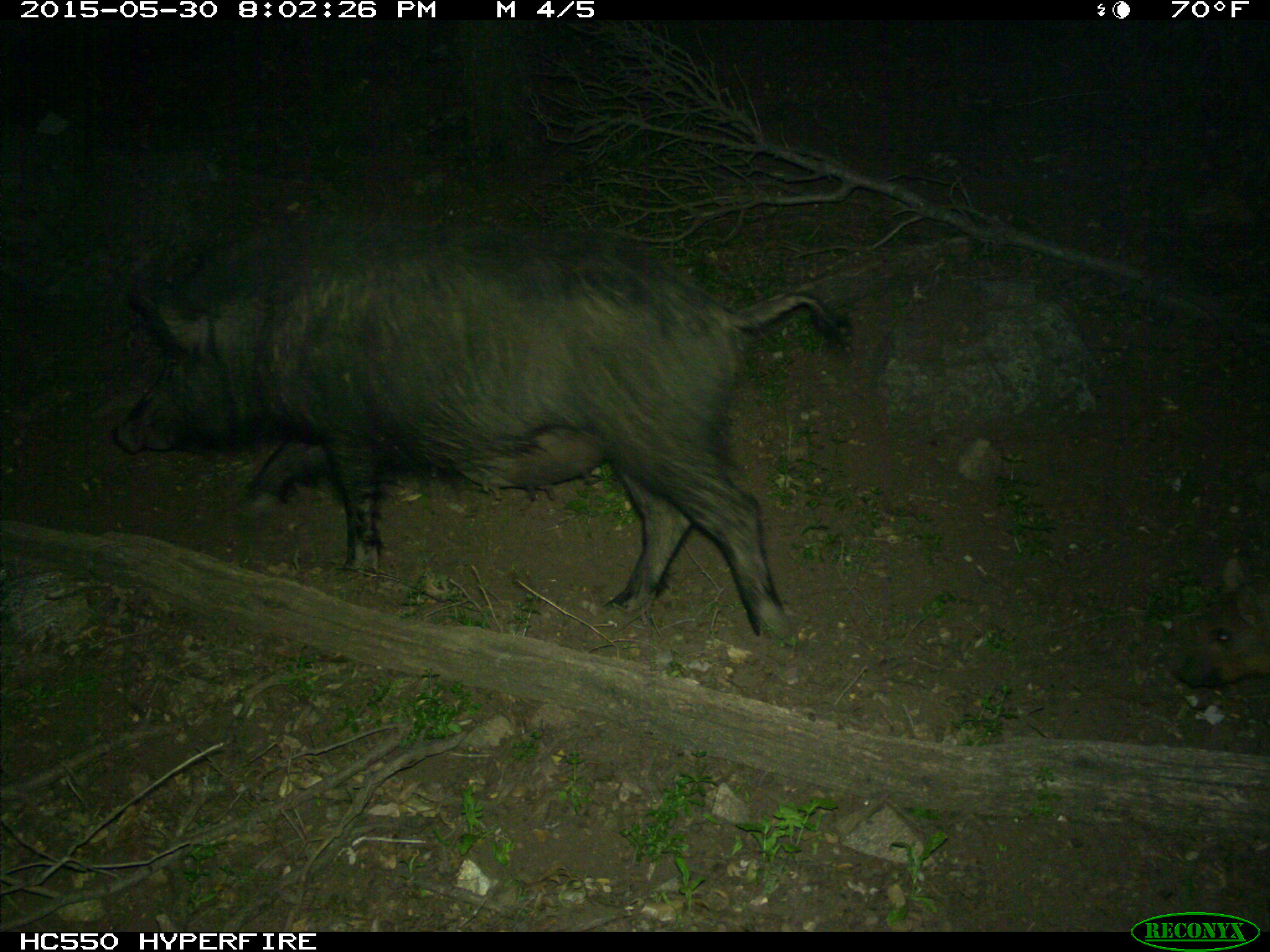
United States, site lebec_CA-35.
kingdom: Animalia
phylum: Chordata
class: Mammalia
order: Artiodactyla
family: Suidae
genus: Sus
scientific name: Sus scrofa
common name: wild boar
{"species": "Sus scrofa (wild boar)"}